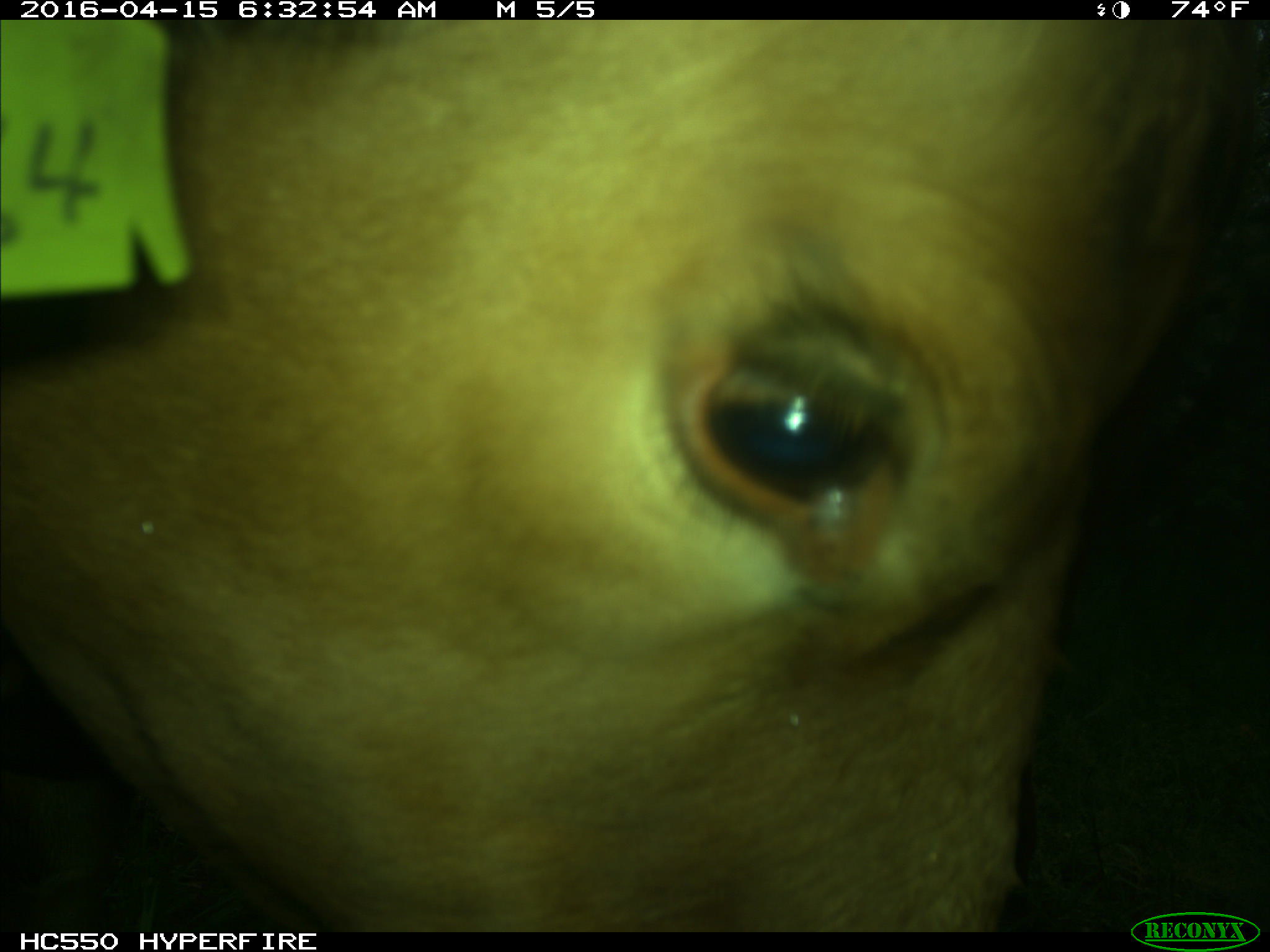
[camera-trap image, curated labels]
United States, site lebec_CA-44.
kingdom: Animalia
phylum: Chordata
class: Mammalia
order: Artiodactyla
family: Bovidae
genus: Bos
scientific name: Bos taurus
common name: domestic cow